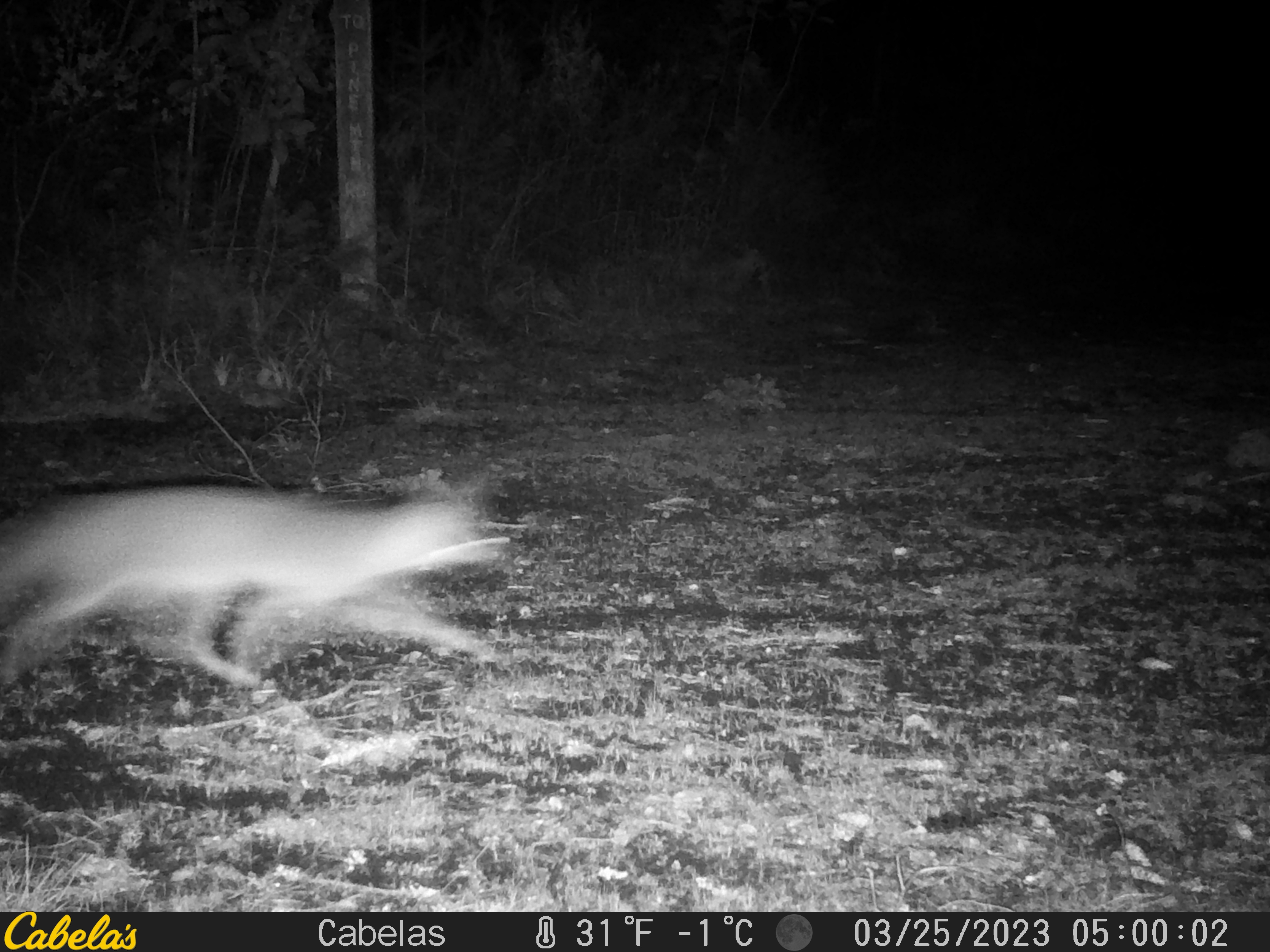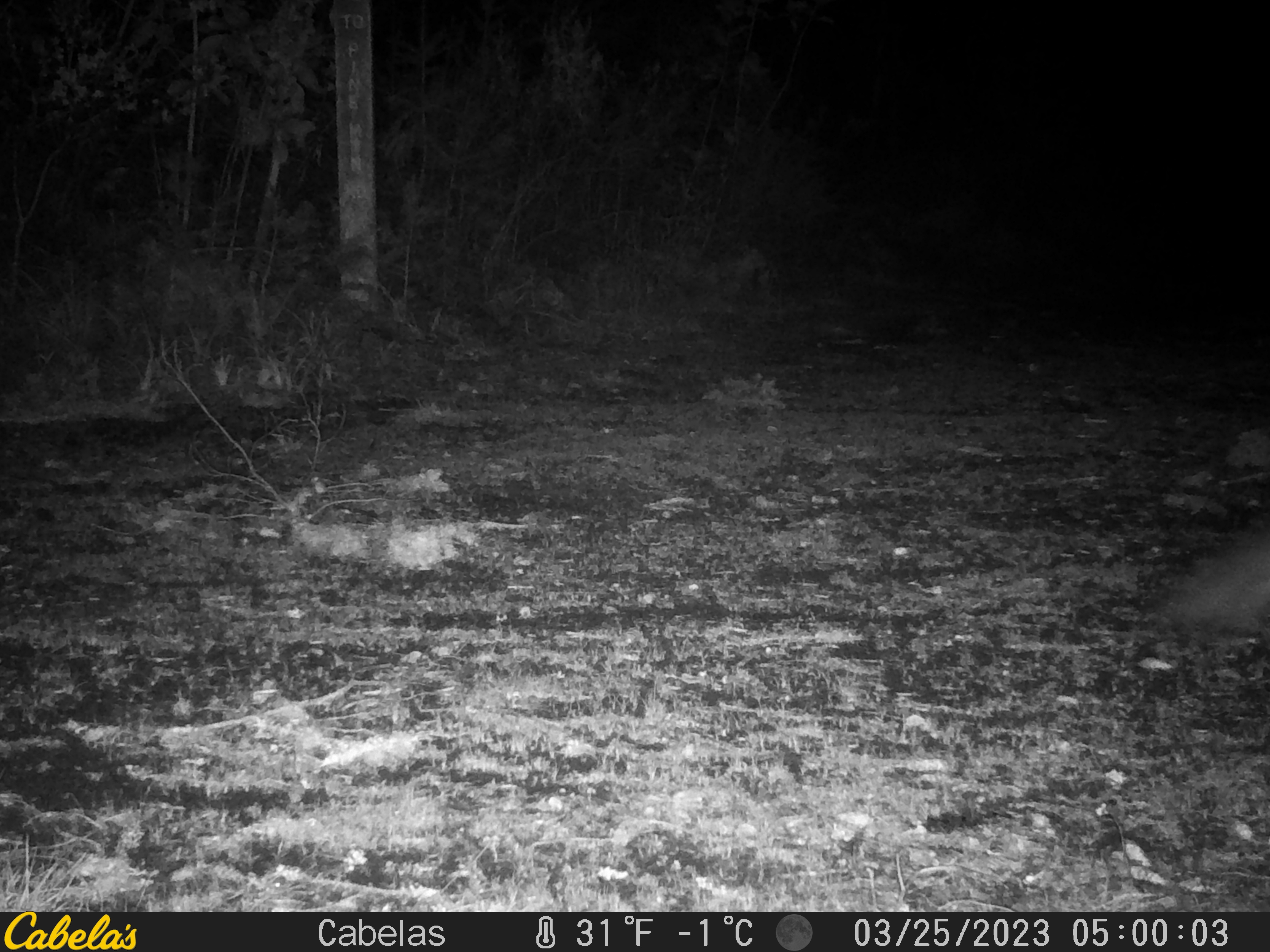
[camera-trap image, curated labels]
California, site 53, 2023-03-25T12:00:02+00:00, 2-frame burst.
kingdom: Animalia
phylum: Chordata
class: Mammalia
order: Carnivora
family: Canidae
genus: Urocyon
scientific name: Urocyon cinereoargenteus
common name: gray fox